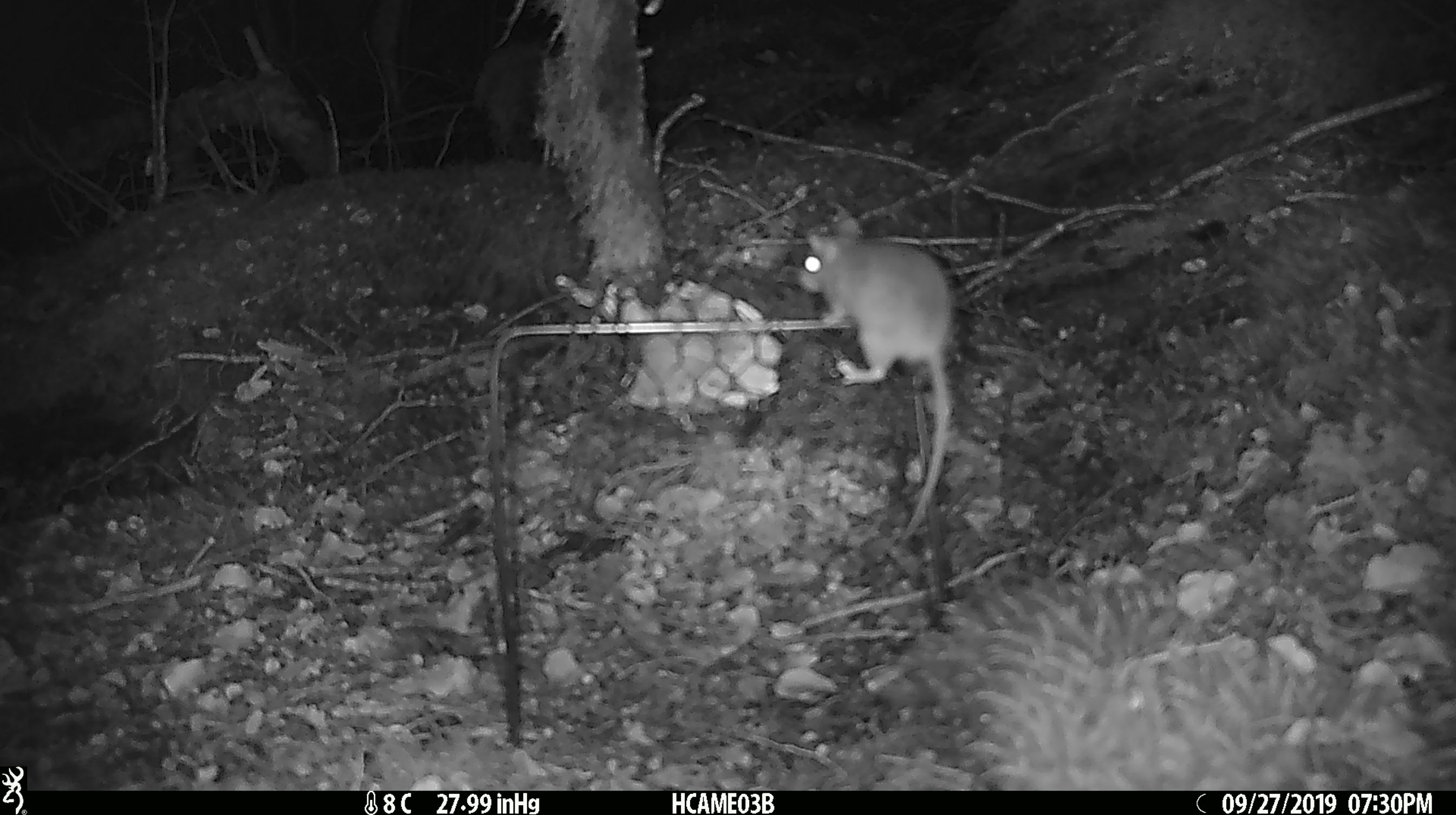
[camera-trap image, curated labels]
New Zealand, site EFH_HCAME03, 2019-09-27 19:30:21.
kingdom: Animalia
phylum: Chordata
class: Mammalia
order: Rodentia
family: Muridae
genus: Mus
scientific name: Mus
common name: mouse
Mouse (Mus).